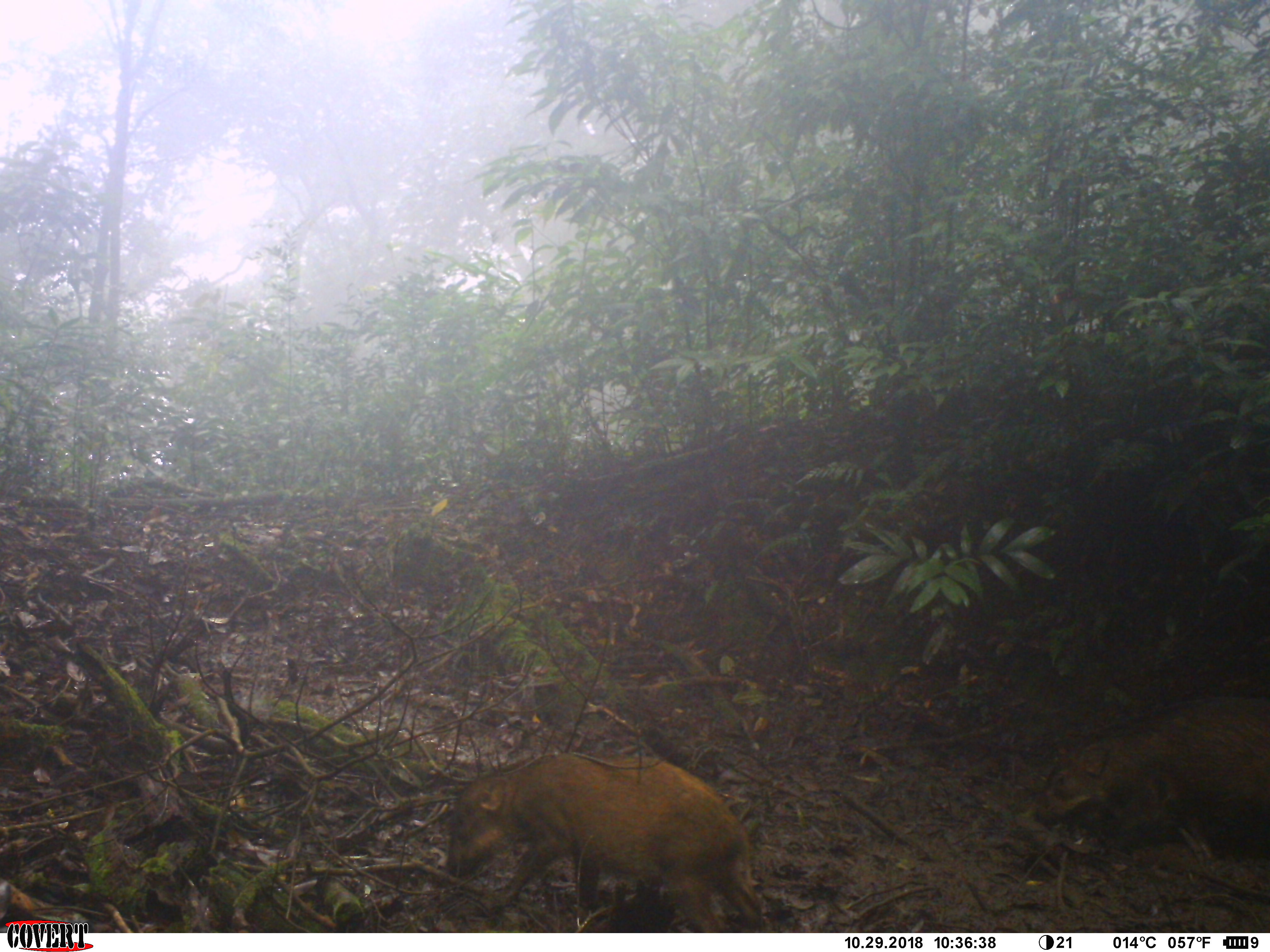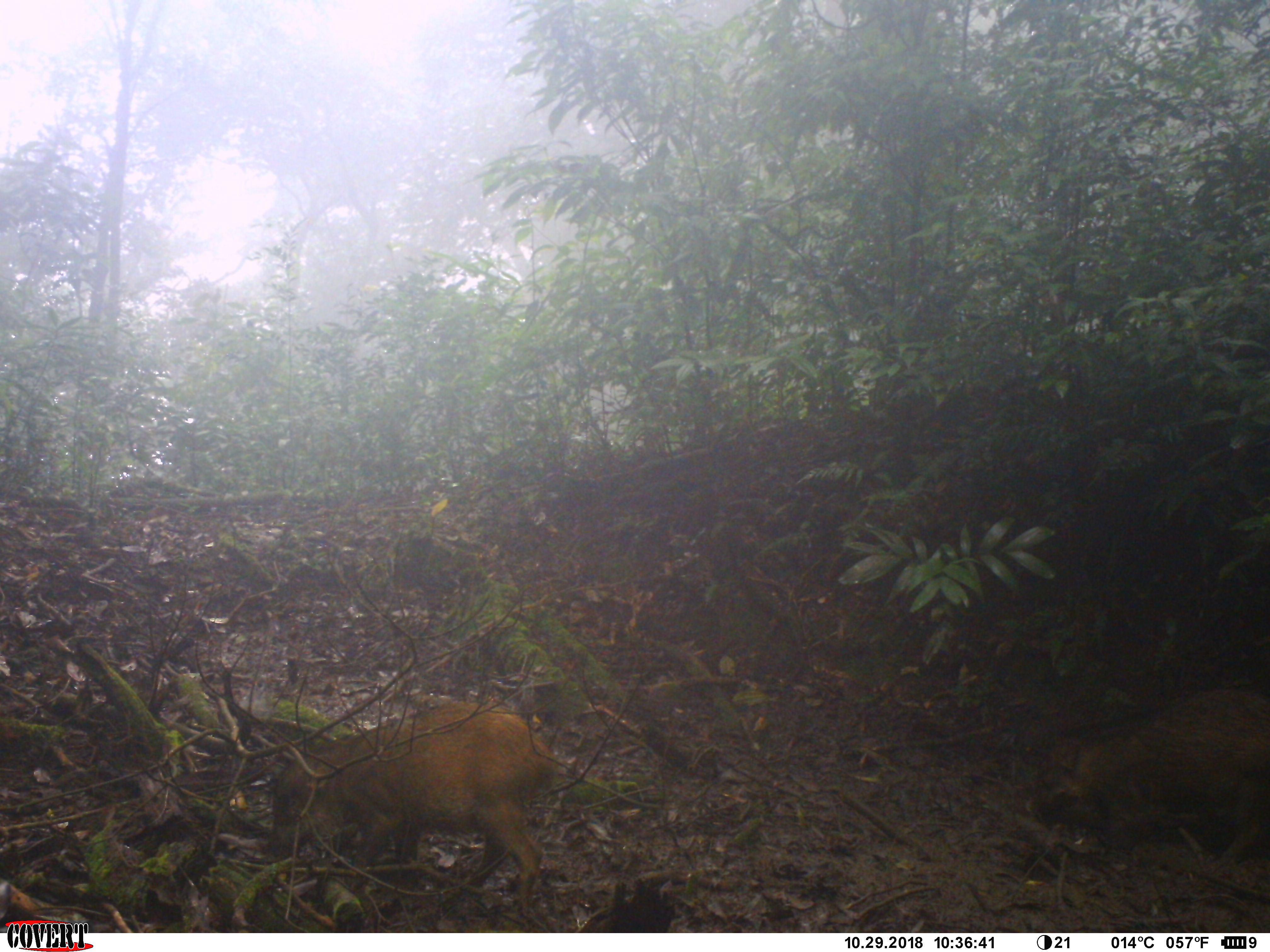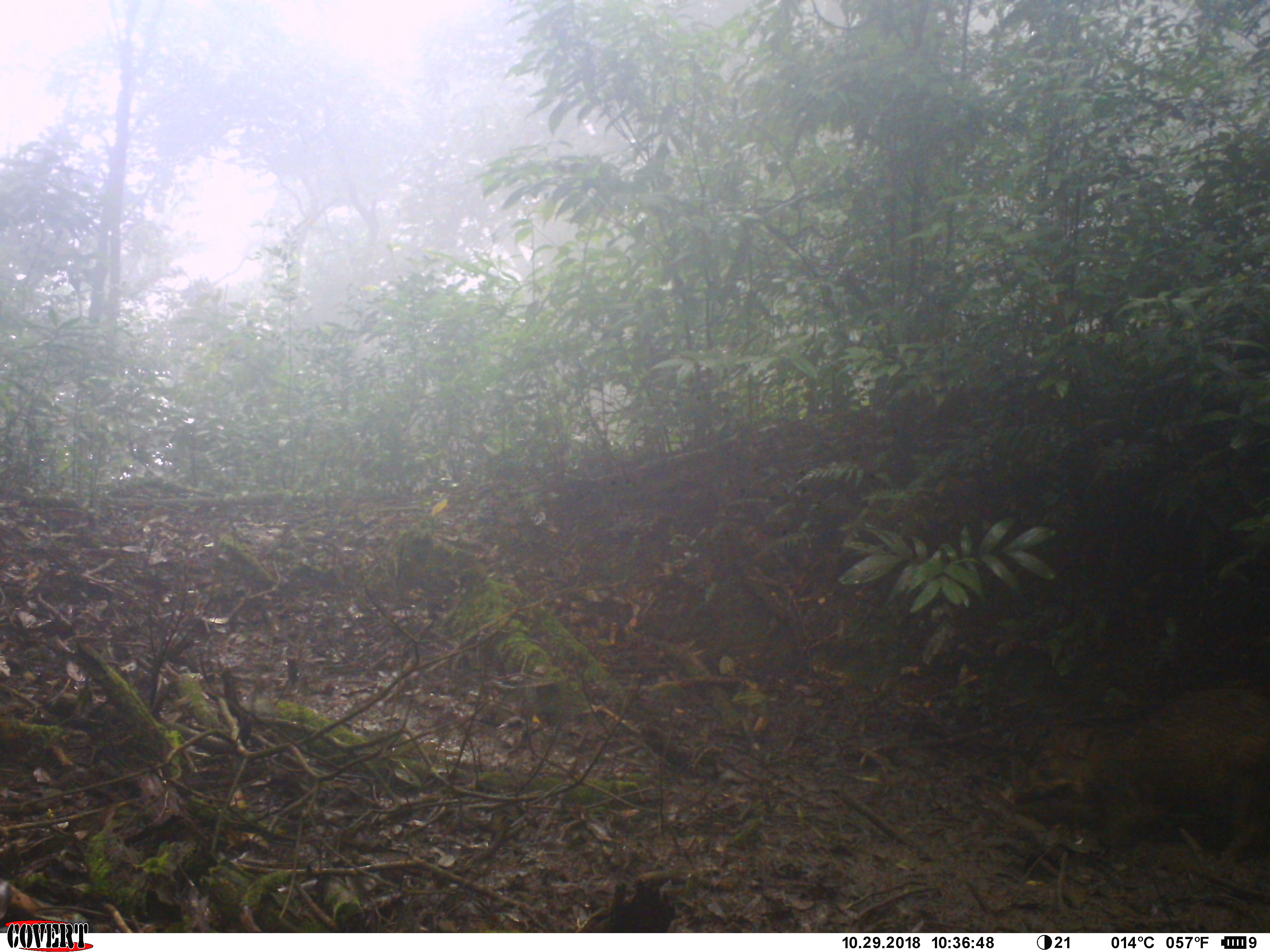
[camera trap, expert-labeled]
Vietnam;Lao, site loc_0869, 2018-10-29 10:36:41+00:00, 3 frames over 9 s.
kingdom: Animalia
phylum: Chordata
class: Mammalia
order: Artiodactyla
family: Suidae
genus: Sus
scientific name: Sus scrofa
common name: eurasian wild pig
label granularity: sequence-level